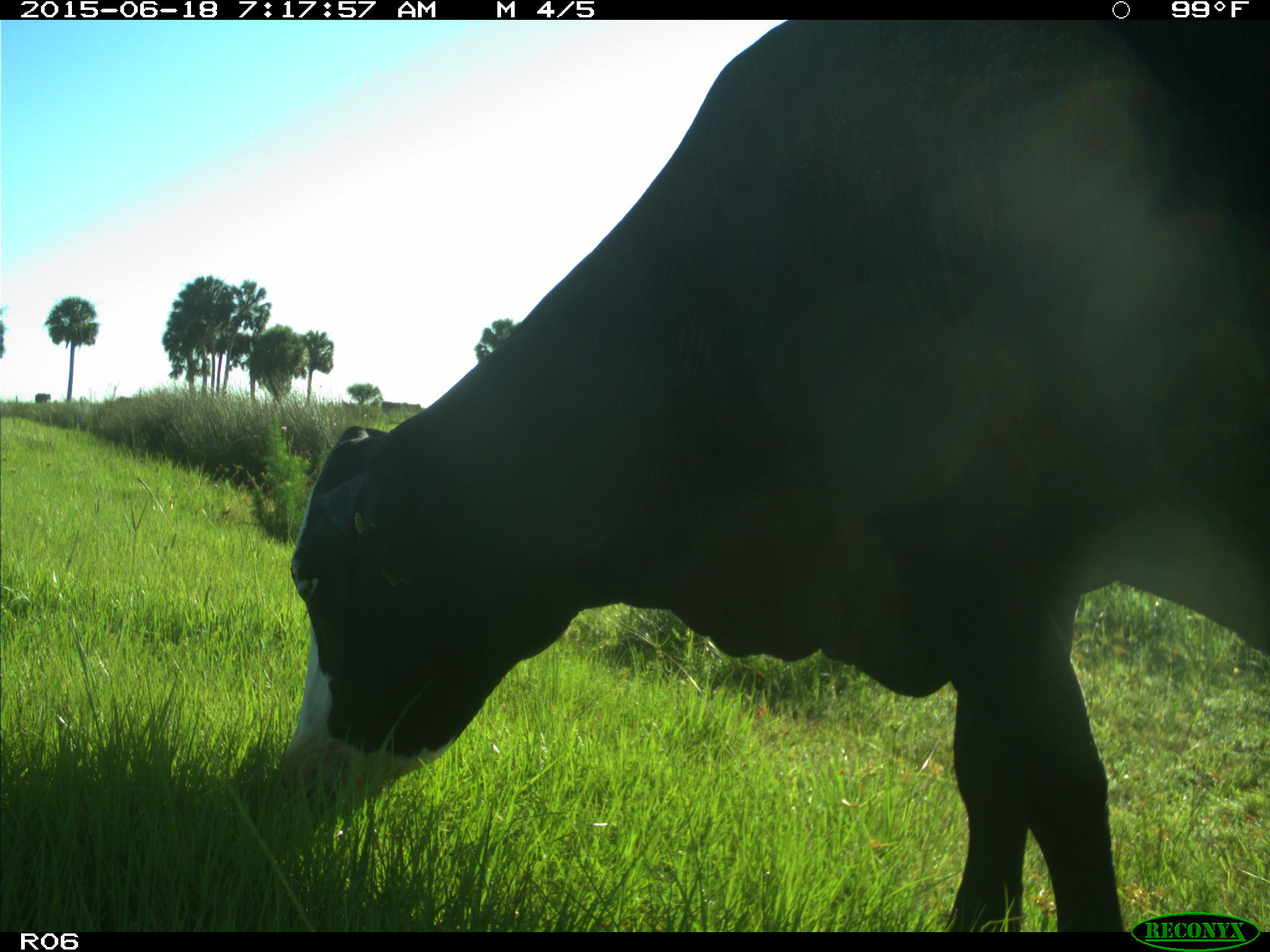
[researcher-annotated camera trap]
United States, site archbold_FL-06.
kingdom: Animalia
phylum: Chordata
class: Mammalia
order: Artiodactyla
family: Bovidae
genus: Bos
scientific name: Bos taurus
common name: domestic cow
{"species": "Bos taurus (domestic cow)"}